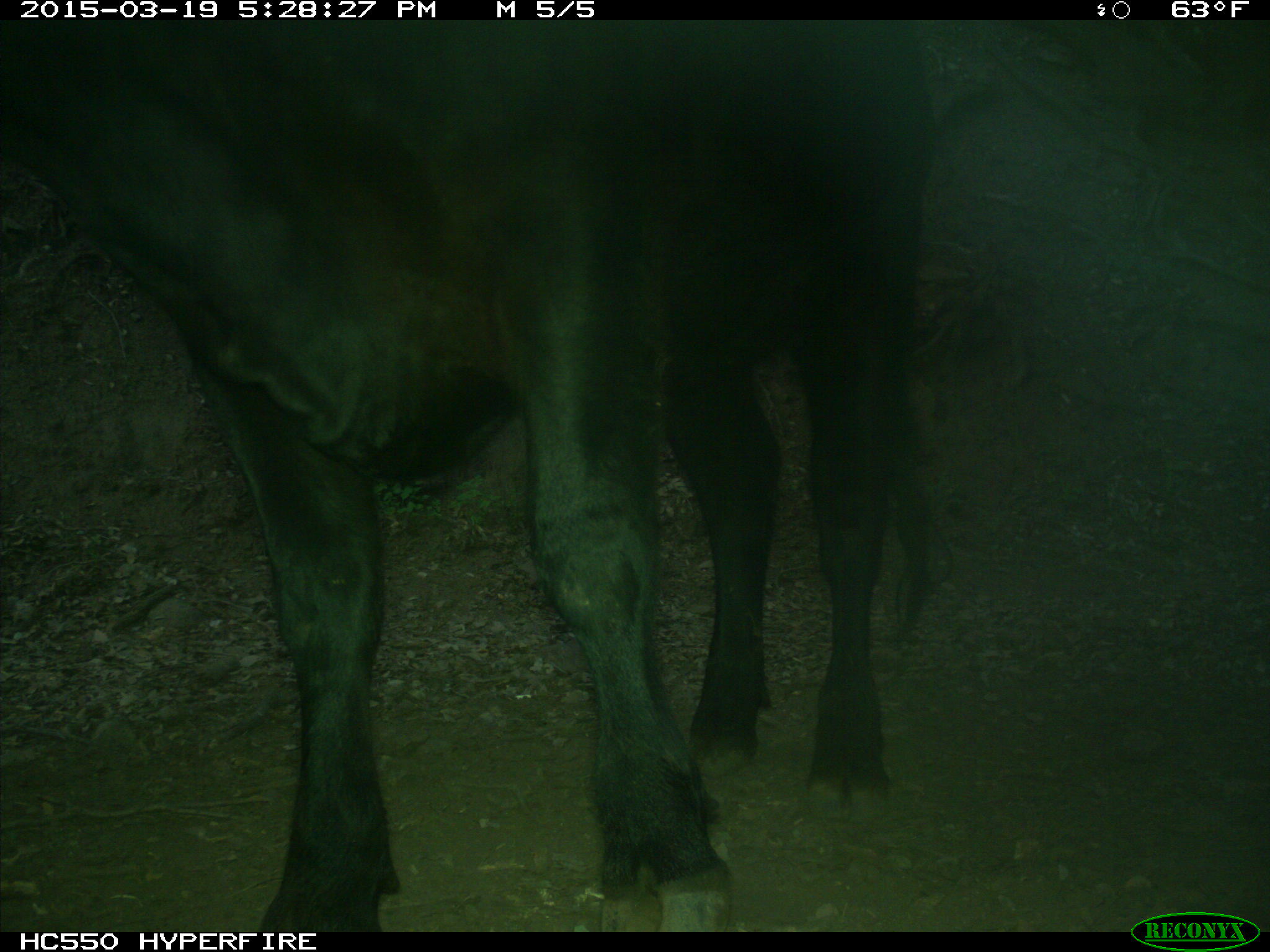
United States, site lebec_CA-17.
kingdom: Animalia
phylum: Chordata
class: Mammalia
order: Artiodactyla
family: Bovidae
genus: Bos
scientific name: Bos taurus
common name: domestic cow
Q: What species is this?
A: Bos taurus (domestic cow).